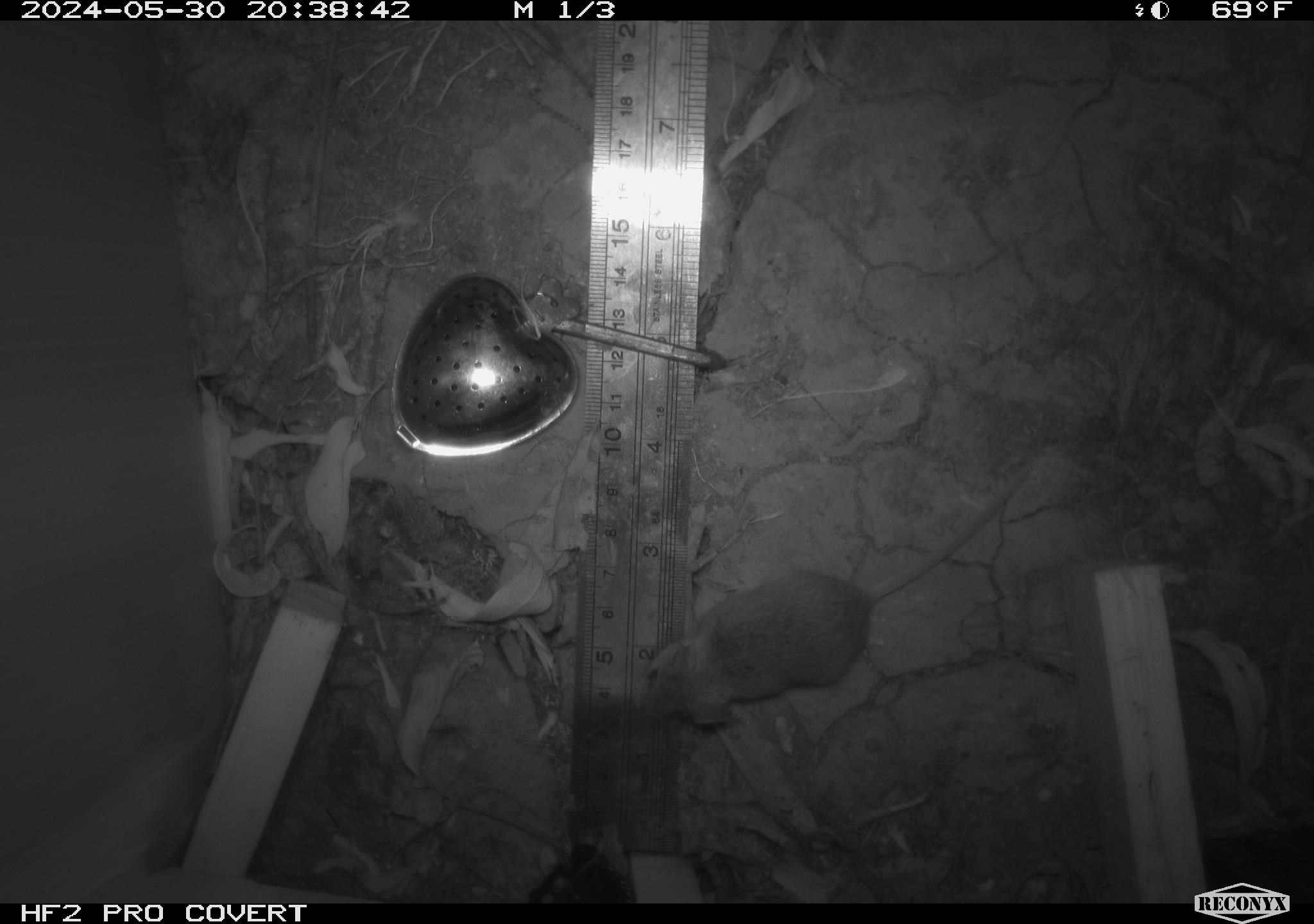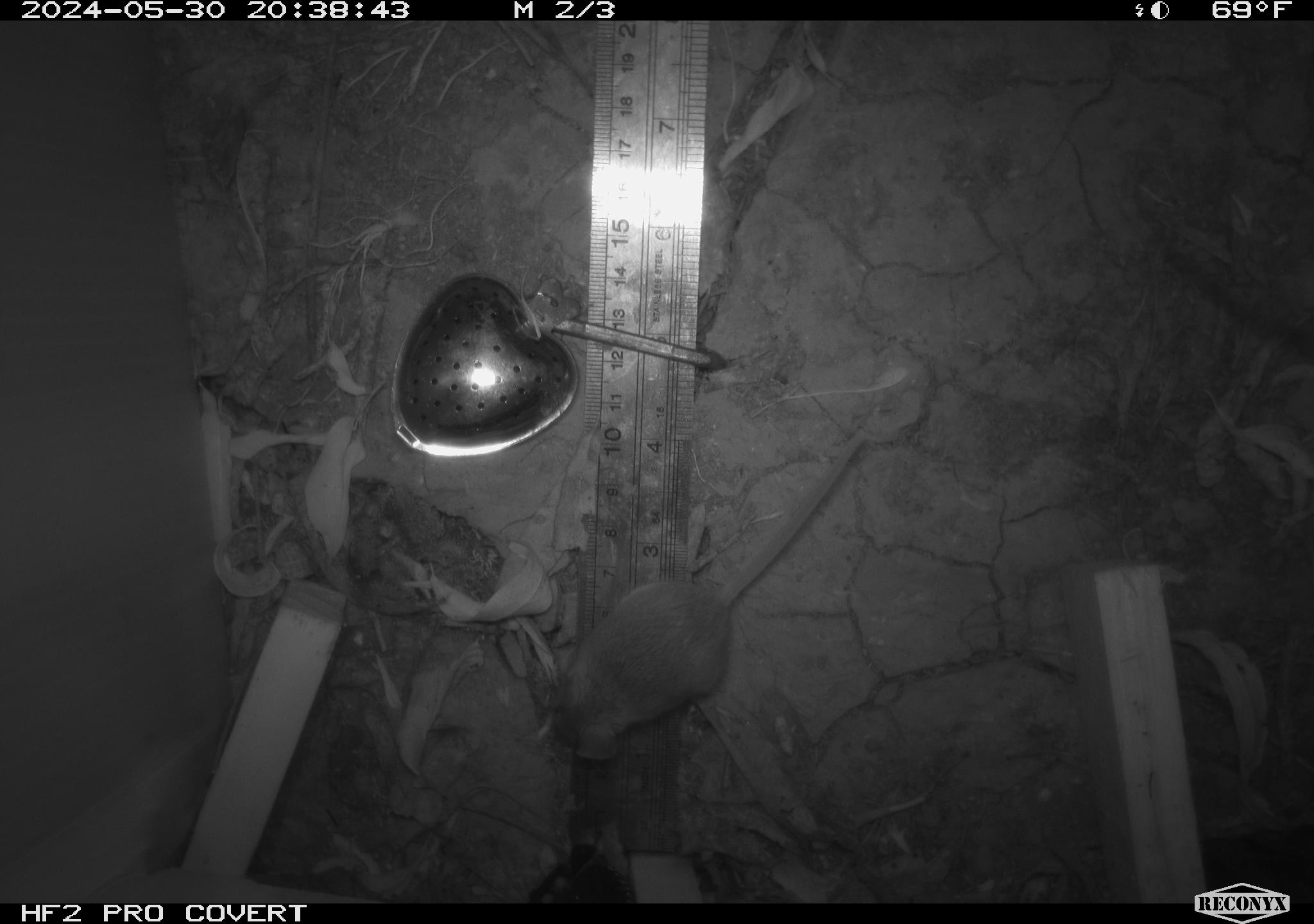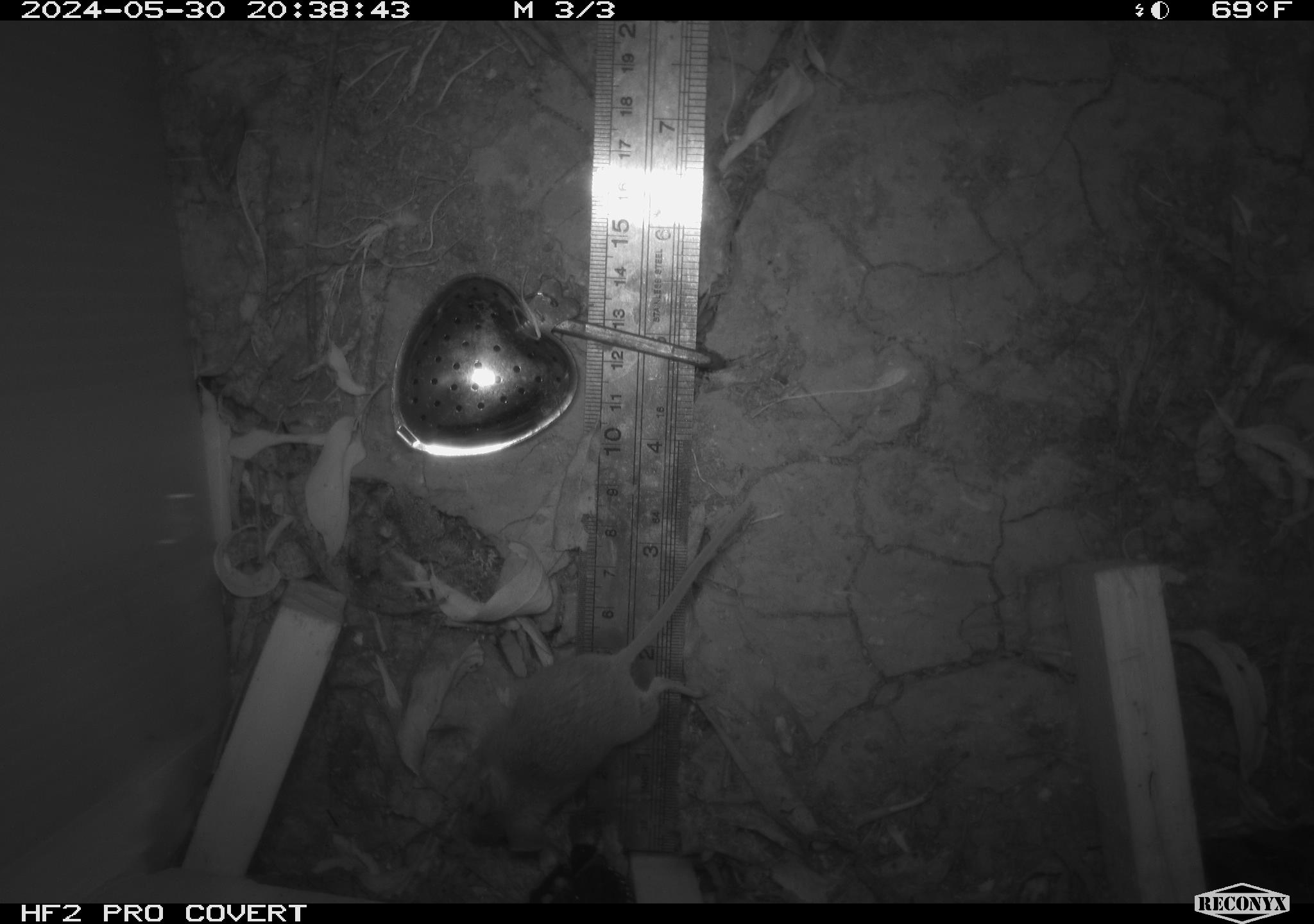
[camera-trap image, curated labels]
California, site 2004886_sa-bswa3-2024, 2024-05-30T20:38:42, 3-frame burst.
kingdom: Animalia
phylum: Chordata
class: Mammalia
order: Rodentia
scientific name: Rodentia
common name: mouse species